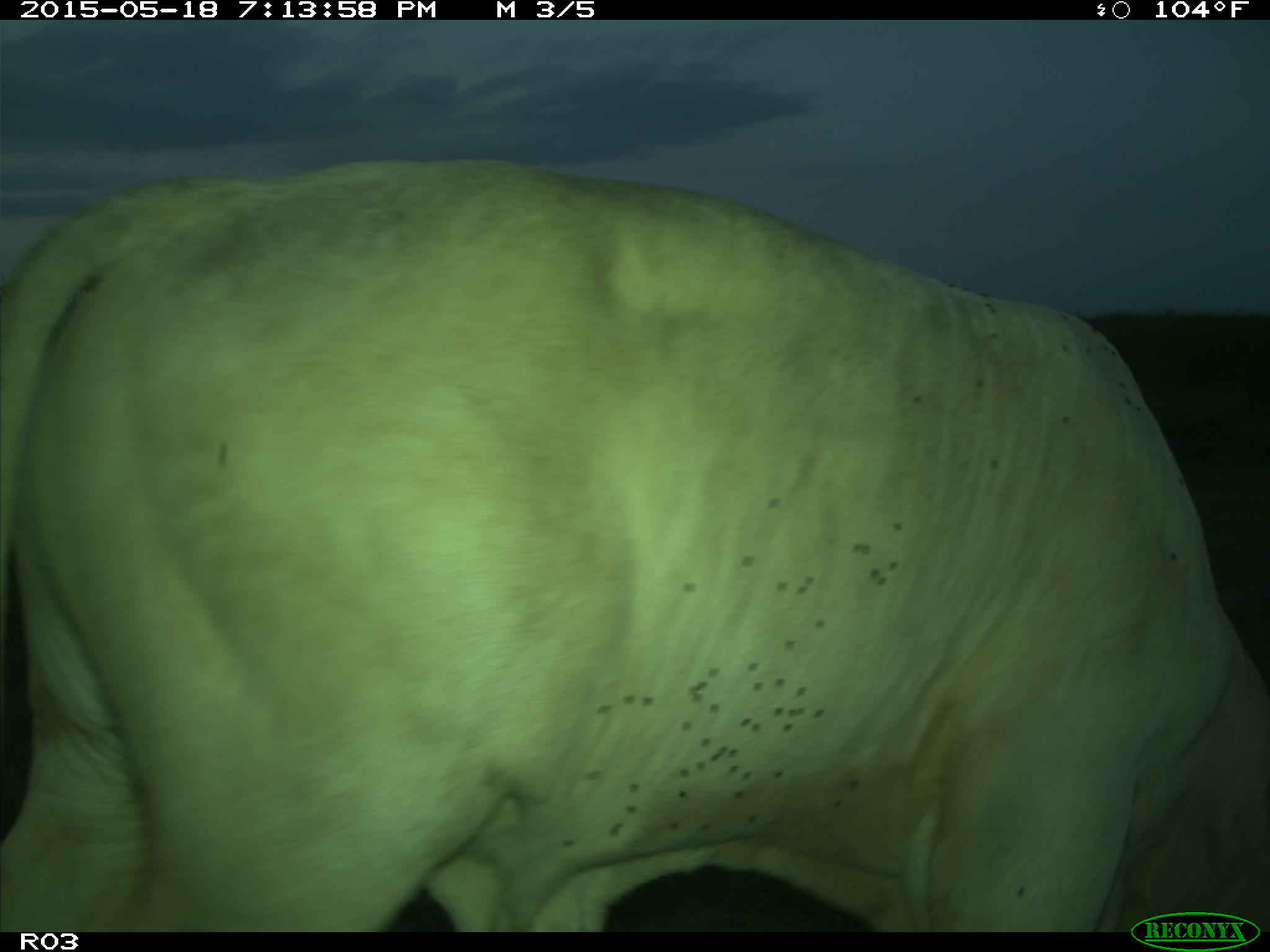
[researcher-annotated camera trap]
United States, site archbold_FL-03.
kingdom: Animalia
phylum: Chordata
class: Mammalia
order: Artiodactyla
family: Bovidae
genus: Bos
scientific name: Bos taurus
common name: domestic cow